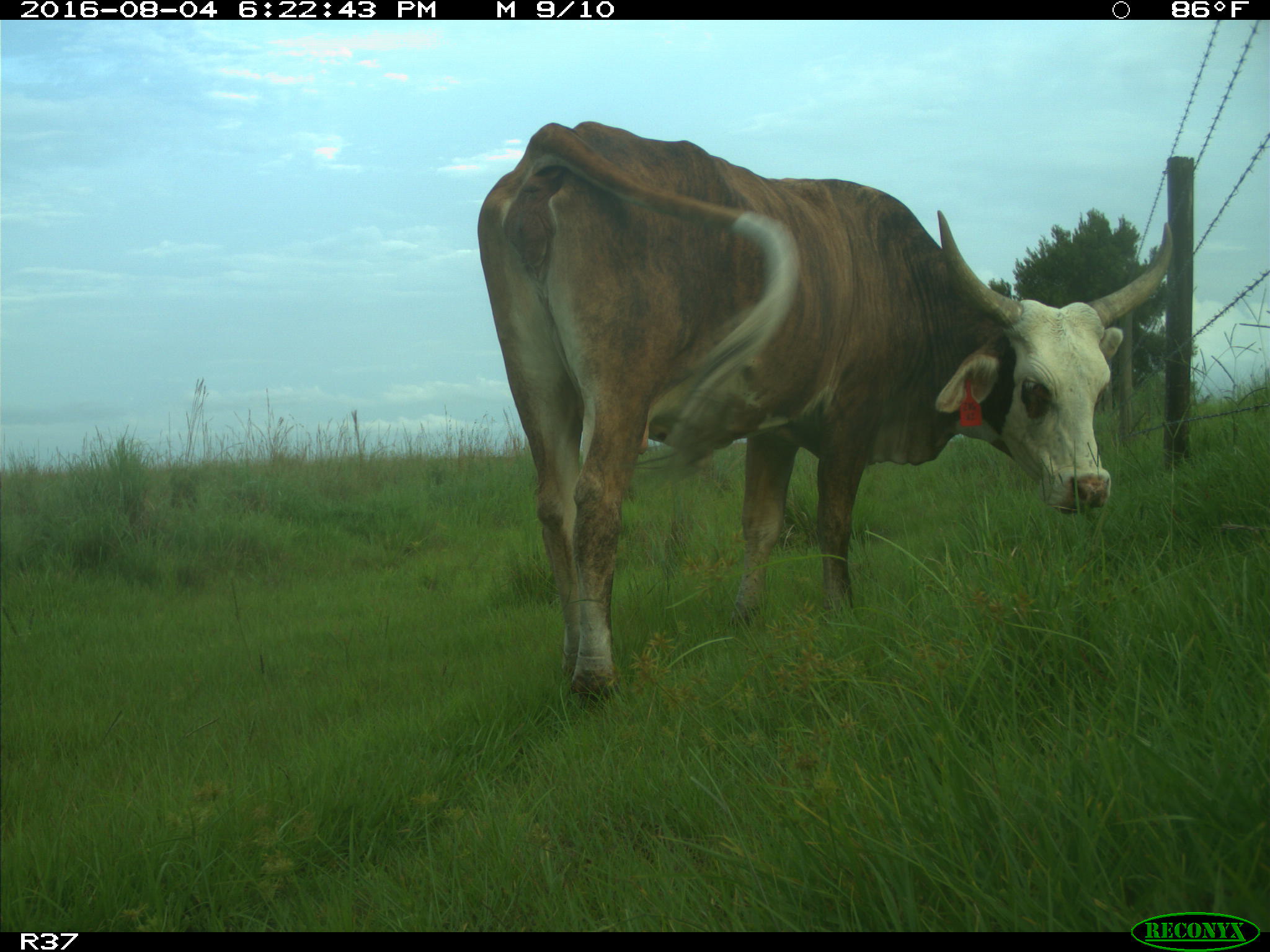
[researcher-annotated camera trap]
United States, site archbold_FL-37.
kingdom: Animalia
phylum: Chordata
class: Mammalia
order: Artiodactyla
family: Bovidae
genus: Bos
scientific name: Bos taurus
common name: domestic cow